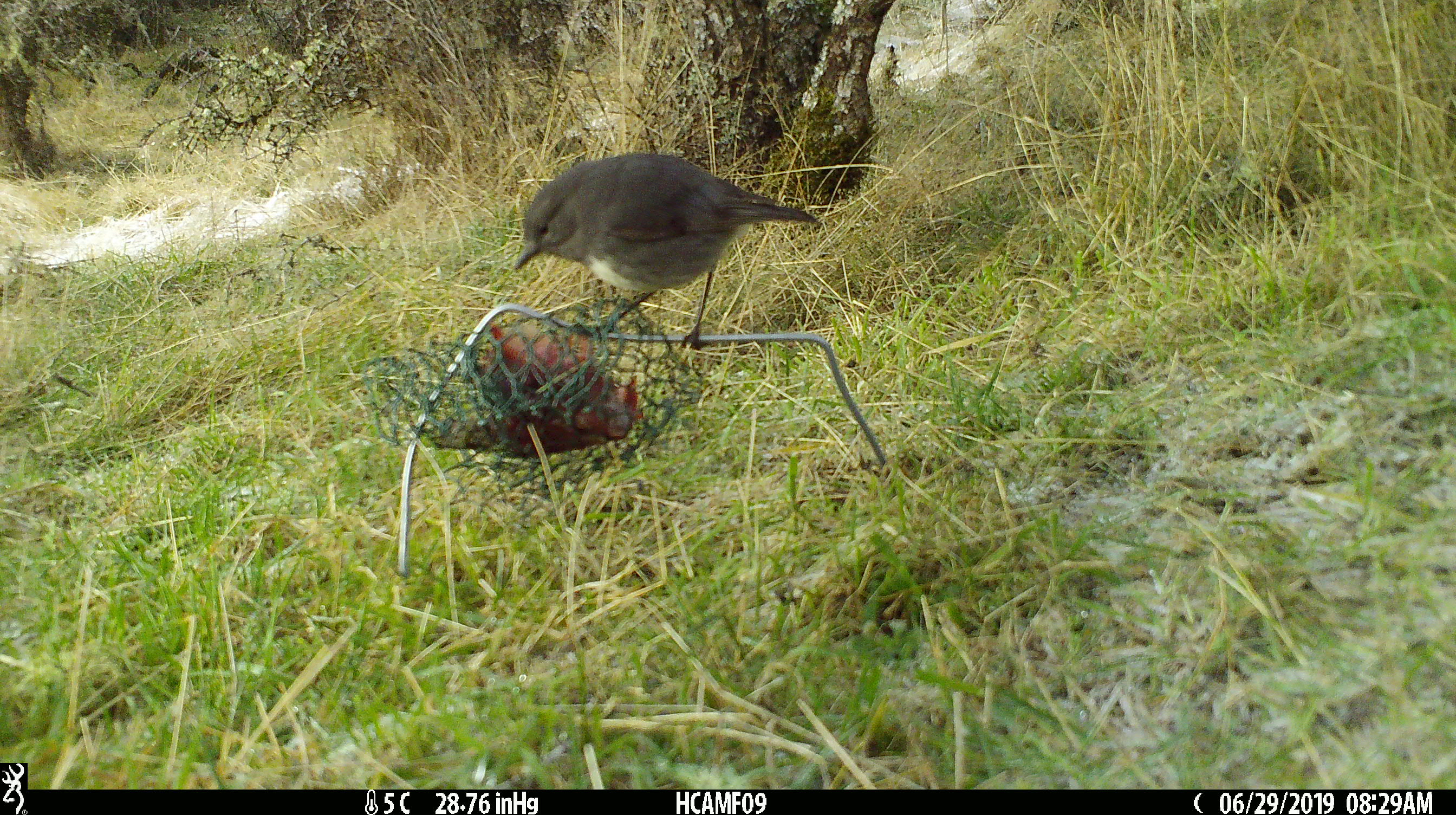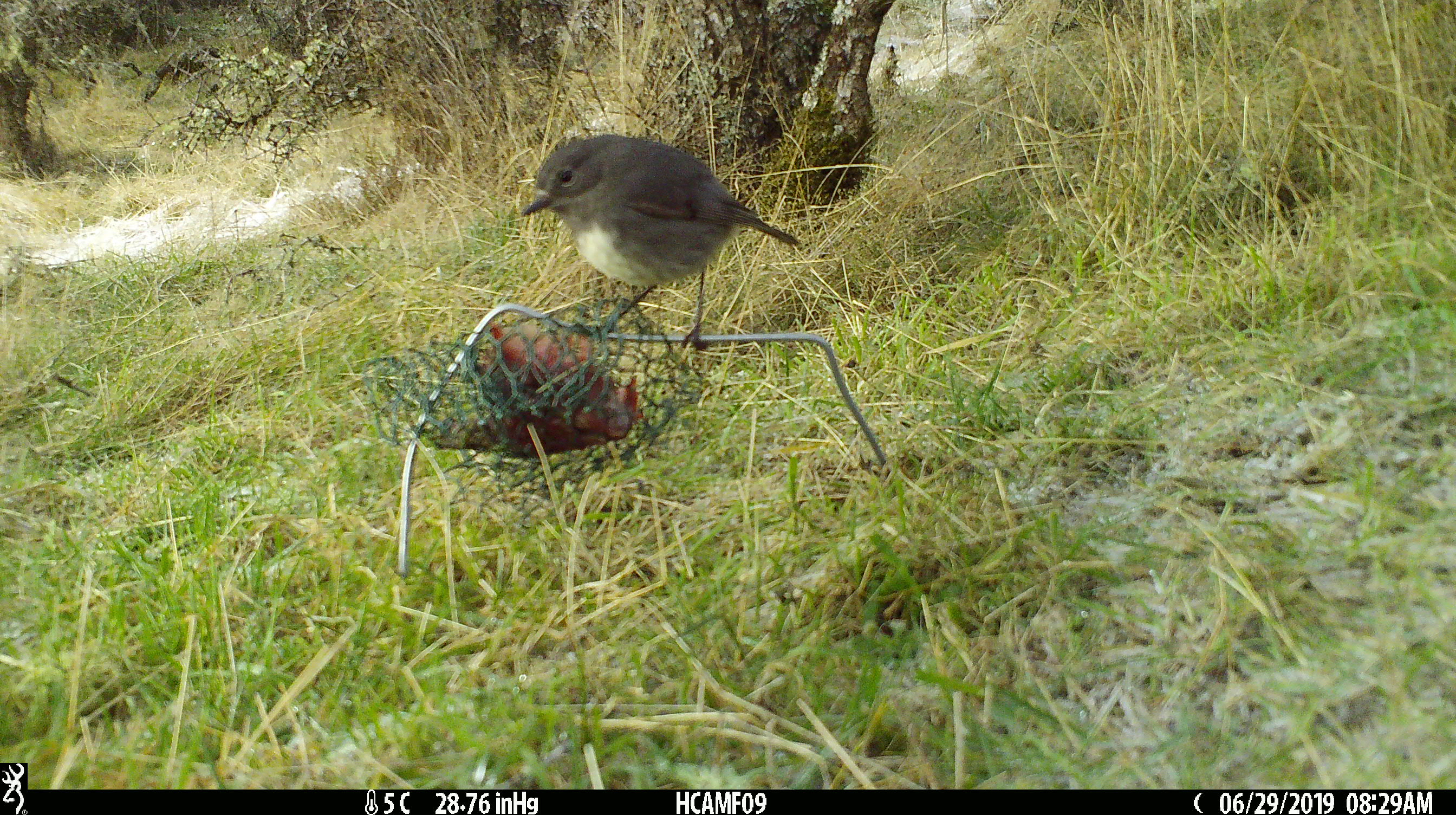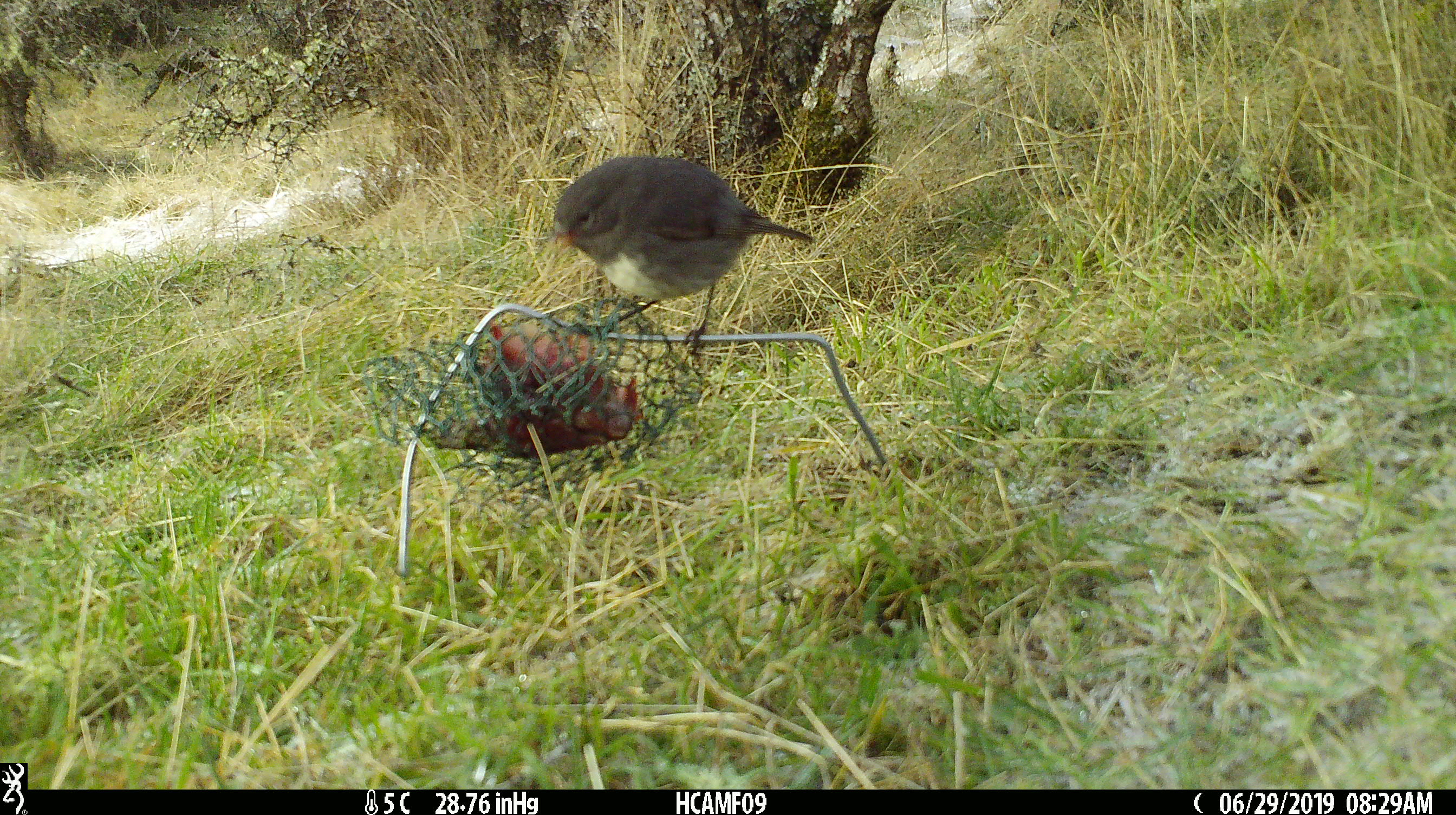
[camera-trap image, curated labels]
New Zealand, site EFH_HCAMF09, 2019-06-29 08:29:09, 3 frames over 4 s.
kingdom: Animalia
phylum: Chordata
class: Aves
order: Passeriformes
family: Petroicidae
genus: Petroica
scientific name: Petroica australis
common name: new zealand robin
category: robin